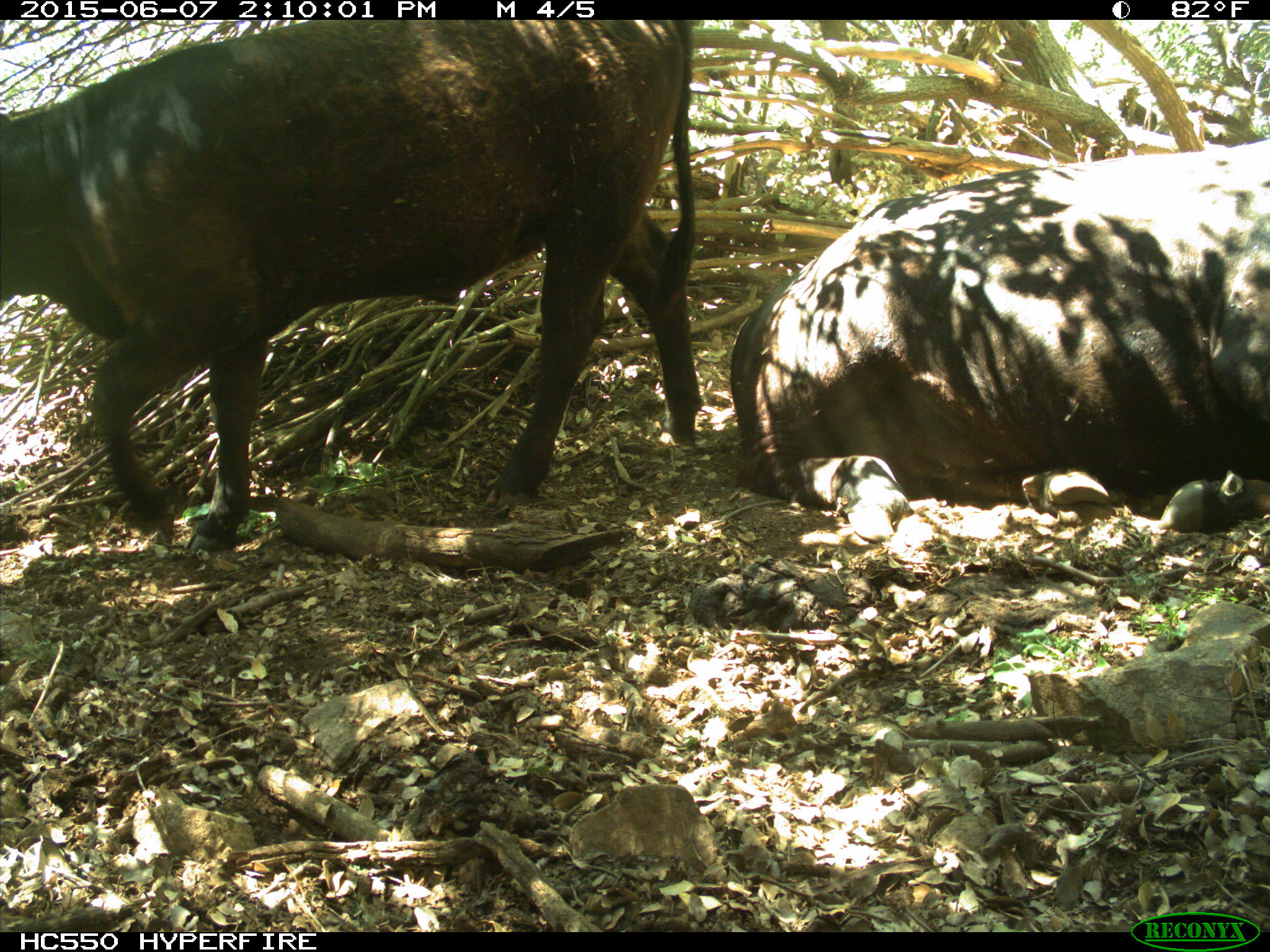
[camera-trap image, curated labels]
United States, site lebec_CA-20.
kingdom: Animalia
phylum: Chordata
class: Mammalia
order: Artiodactyla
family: Bovidae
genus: Bos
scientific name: Bos taurus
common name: domestic cow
Bos taurus (domestic cow).